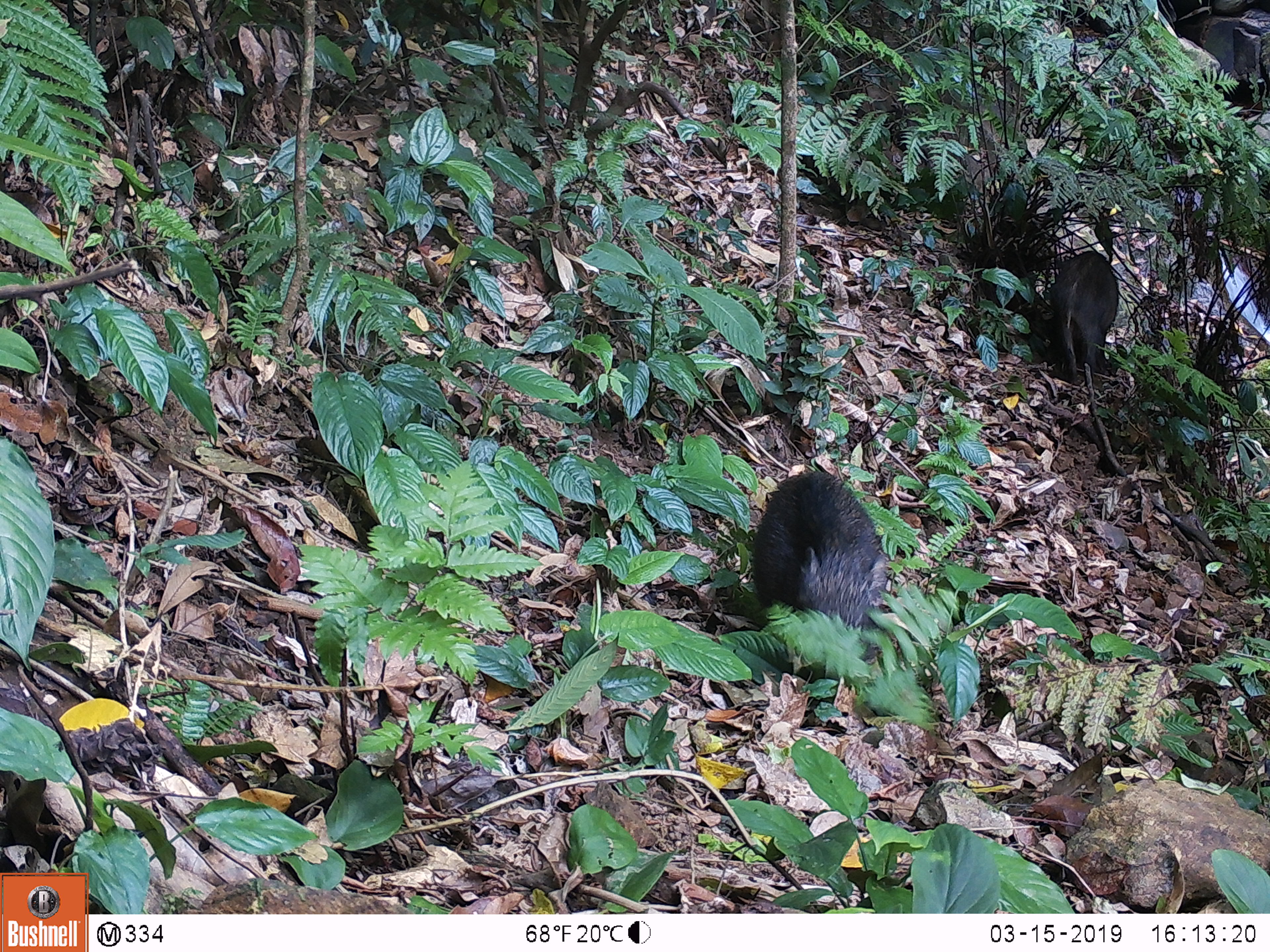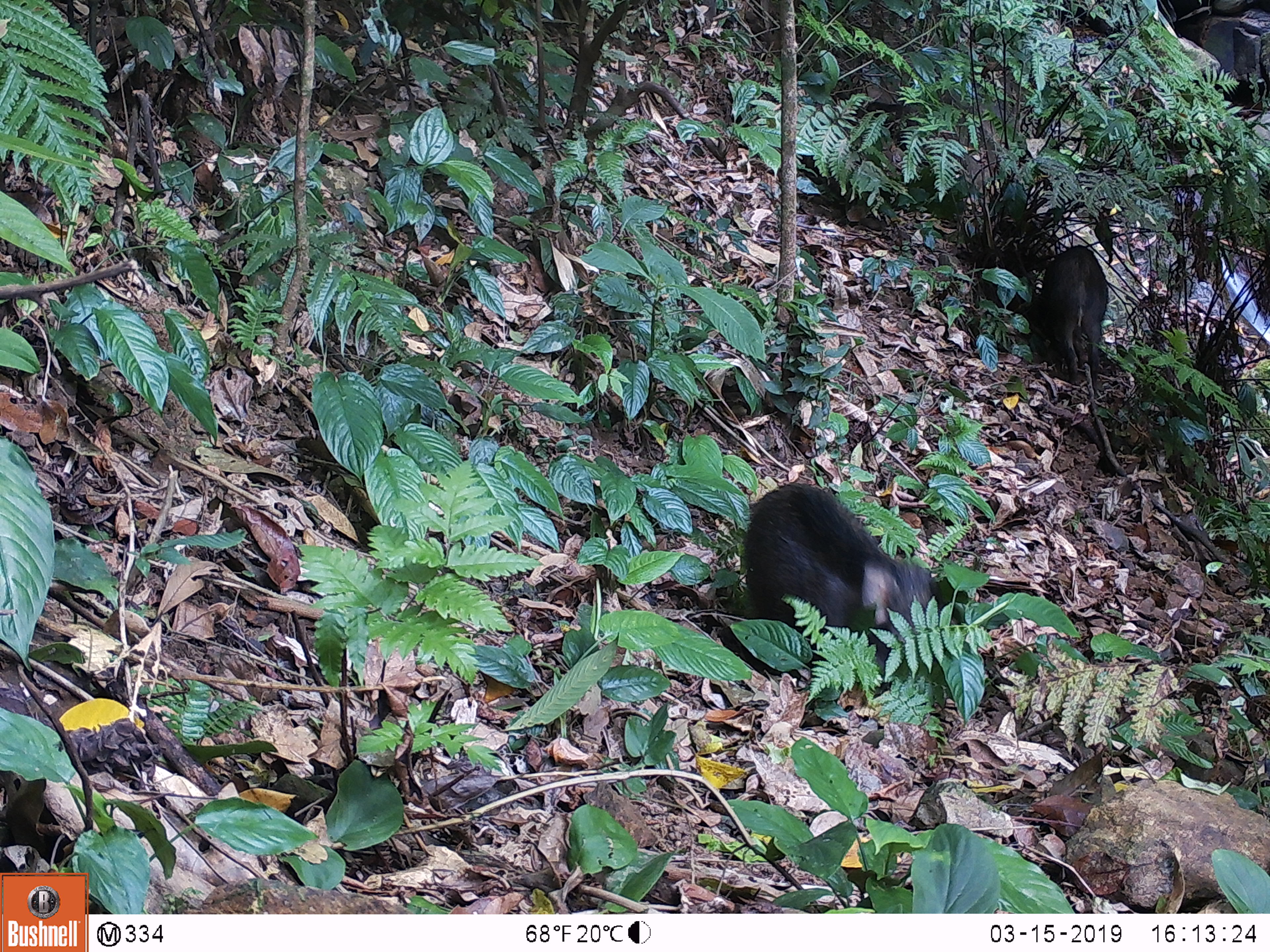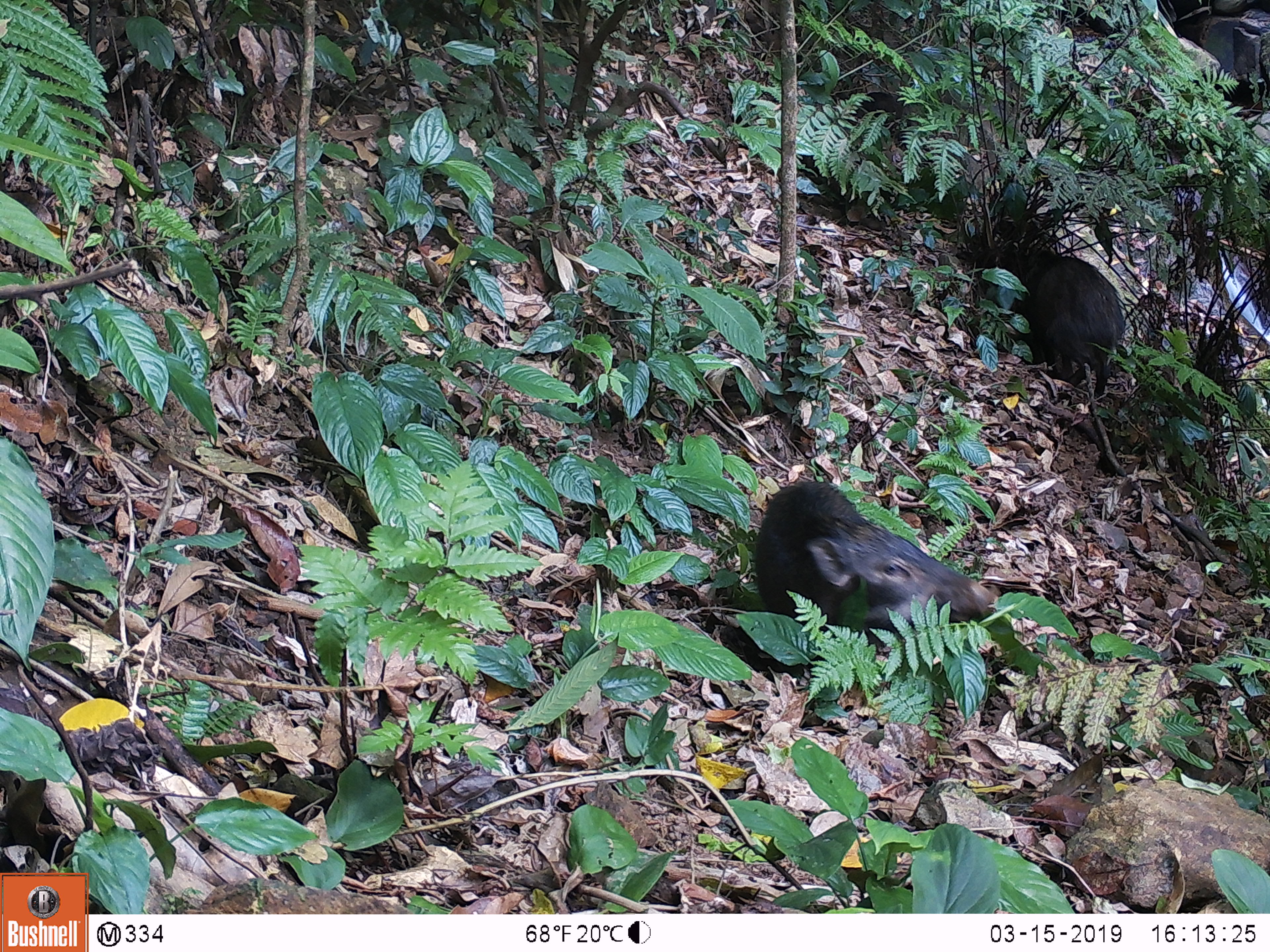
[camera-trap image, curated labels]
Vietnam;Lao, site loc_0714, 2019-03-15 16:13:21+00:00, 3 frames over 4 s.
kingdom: Animalia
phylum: Chordata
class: Mammalia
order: Artiodactyla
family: Suidae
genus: Sus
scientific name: Sus scrofa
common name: eurasian wild pig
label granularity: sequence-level